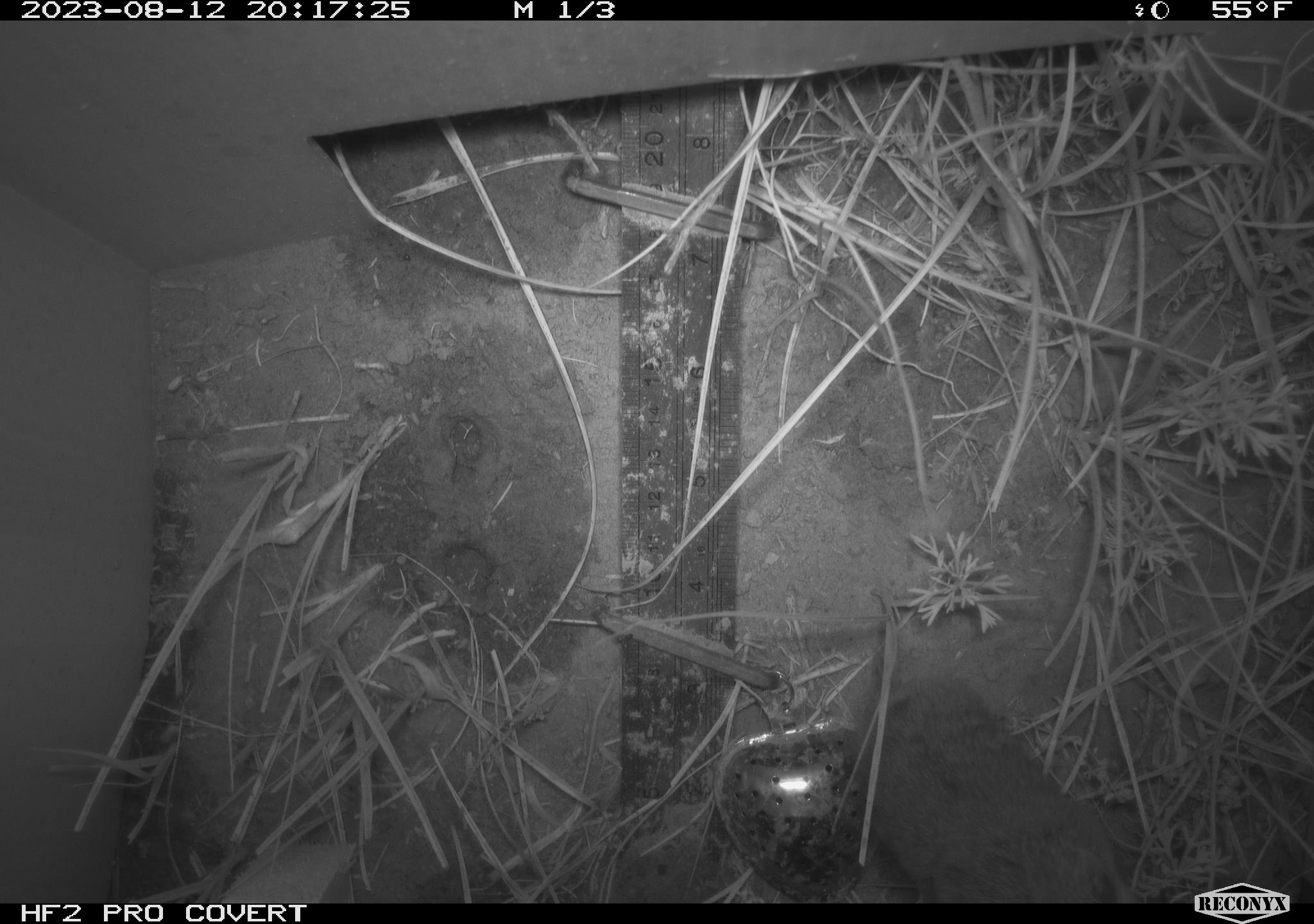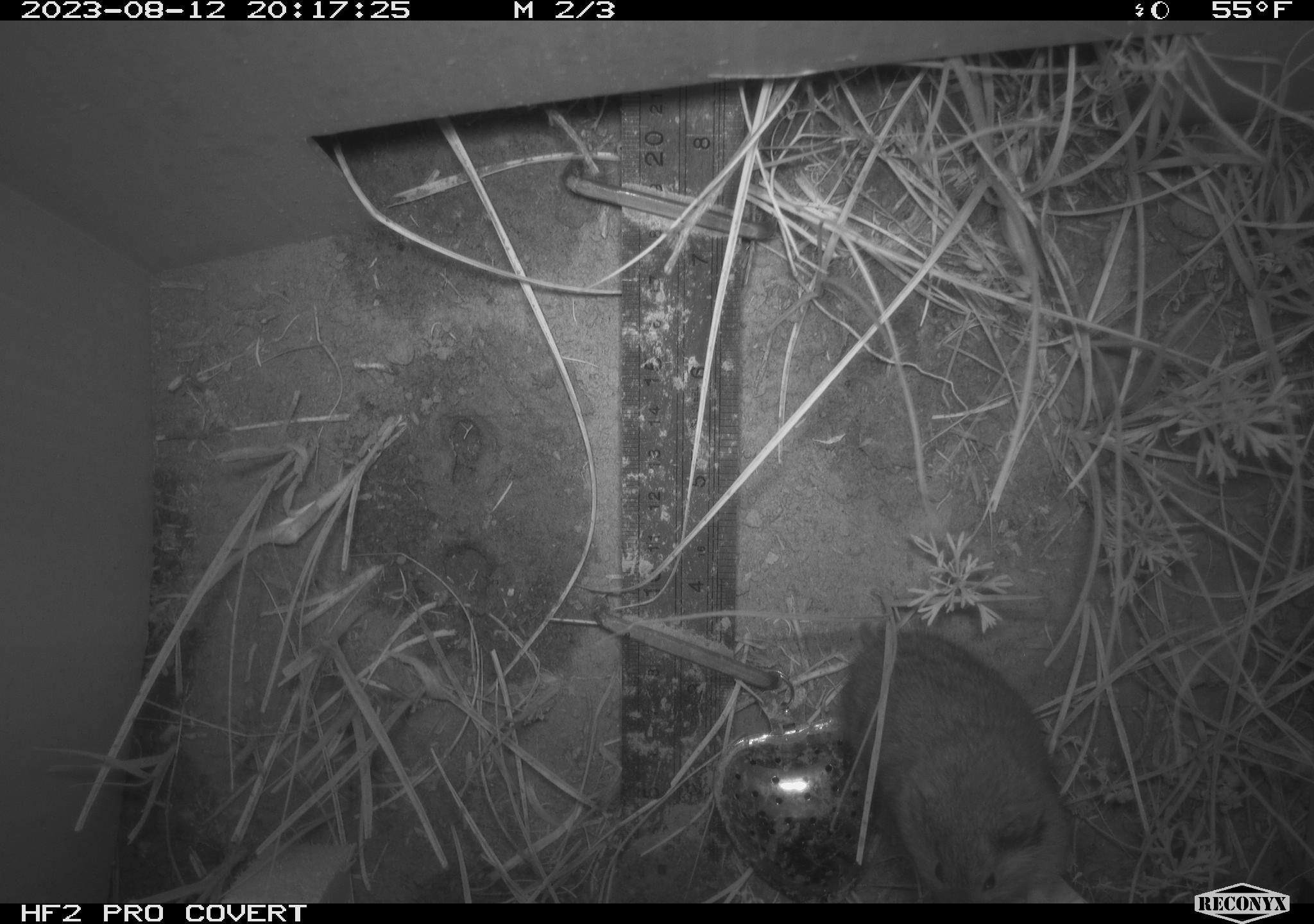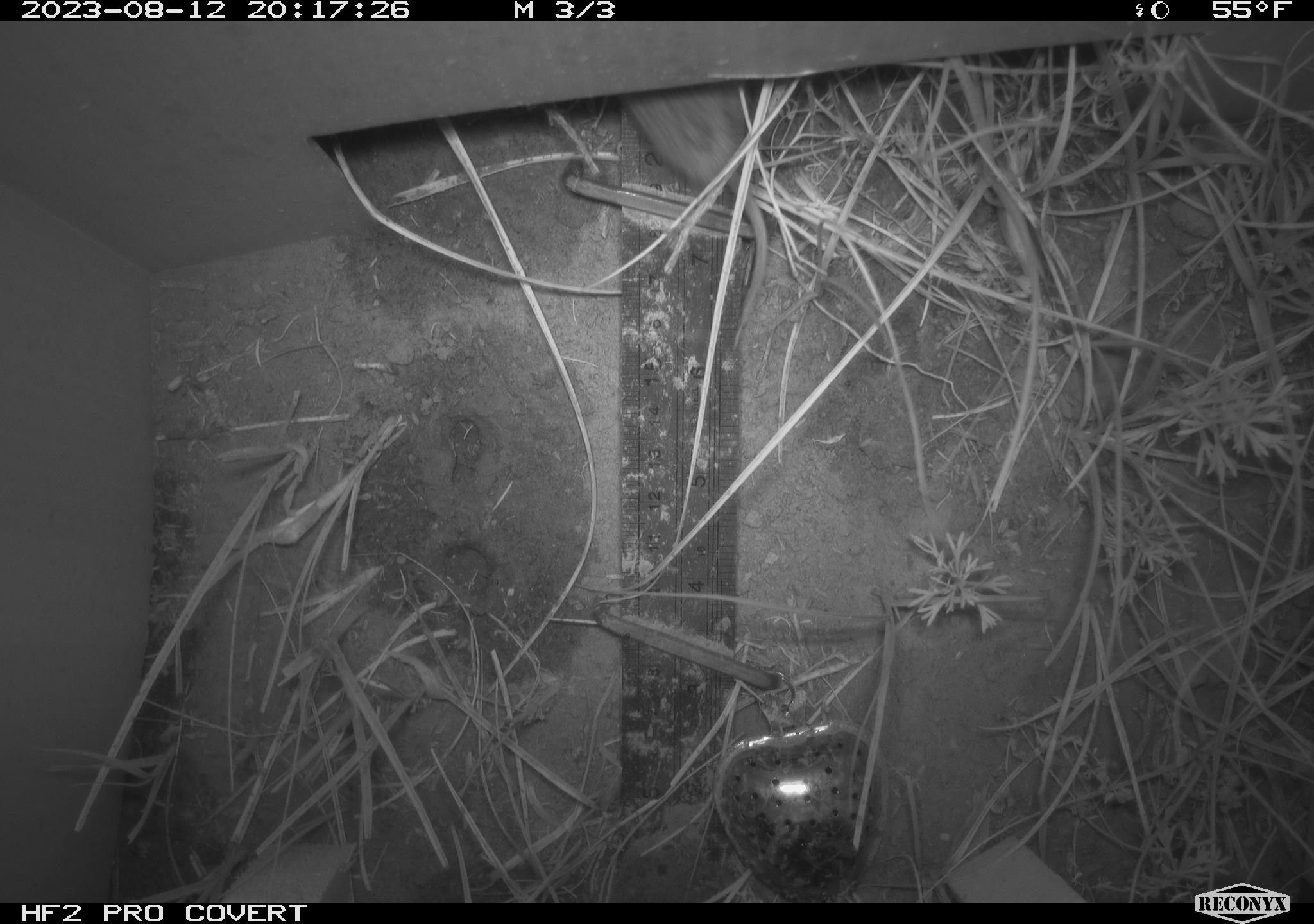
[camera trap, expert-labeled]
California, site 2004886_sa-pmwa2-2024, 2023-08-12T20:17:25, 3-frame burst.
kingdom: Animalia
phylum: Chordata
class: Mammalia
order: Rodentia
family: Cricetidae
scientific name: Arvicolinae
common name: voles, lemmings, and muskrats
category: arvicolinae subfamily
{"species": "arvicolinae subfamily (voles, lemmings, and muskrats) (Arvicolinae)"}